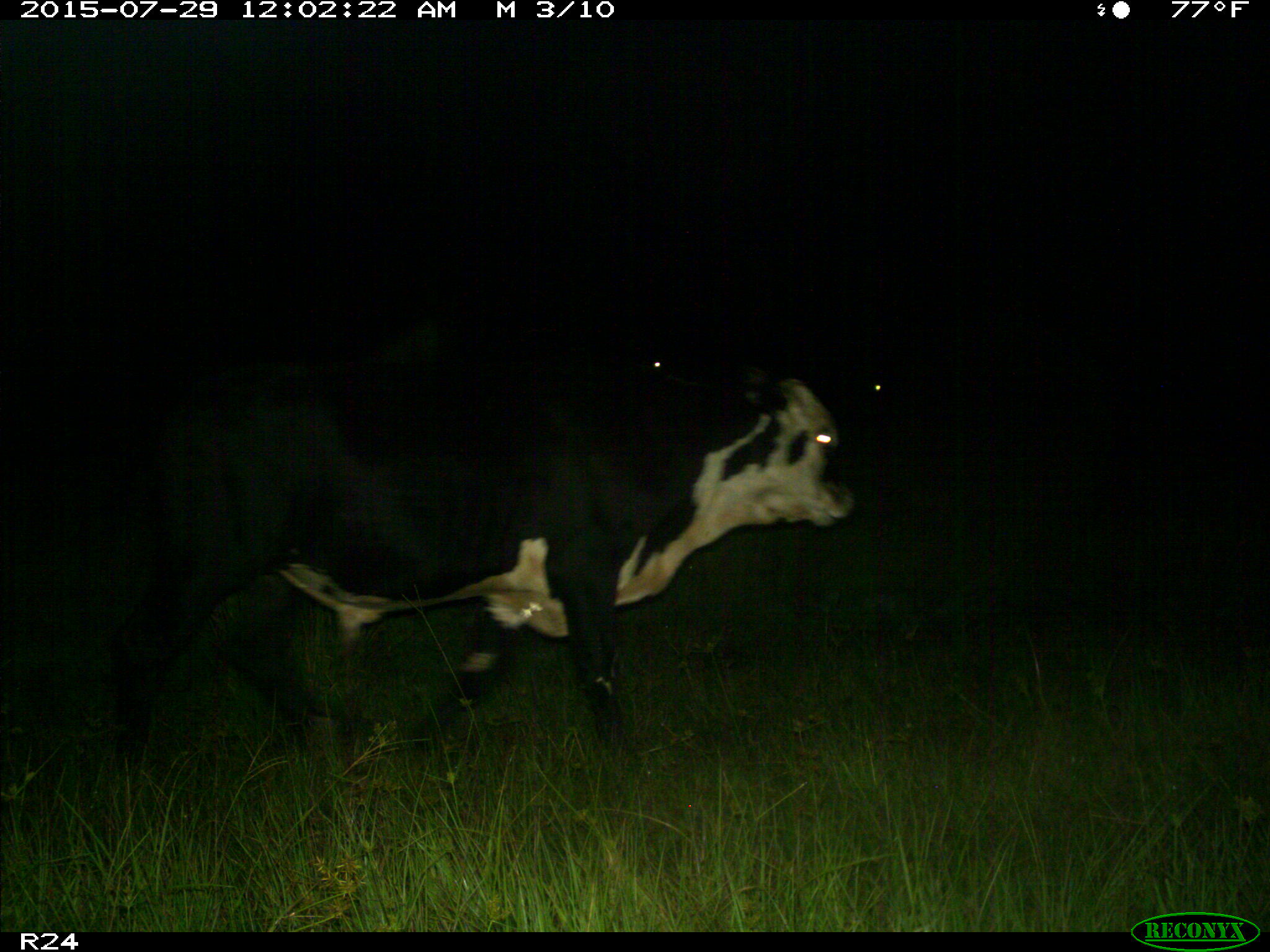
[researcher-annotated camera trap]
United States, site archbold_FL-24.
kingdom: Animalia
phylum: Chordata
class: Mammalia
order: Artiodactyla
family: Bovidae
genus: Bos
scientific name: Bos taurus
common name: domestic cow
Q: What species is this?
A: Bos taurus (domestic cow).